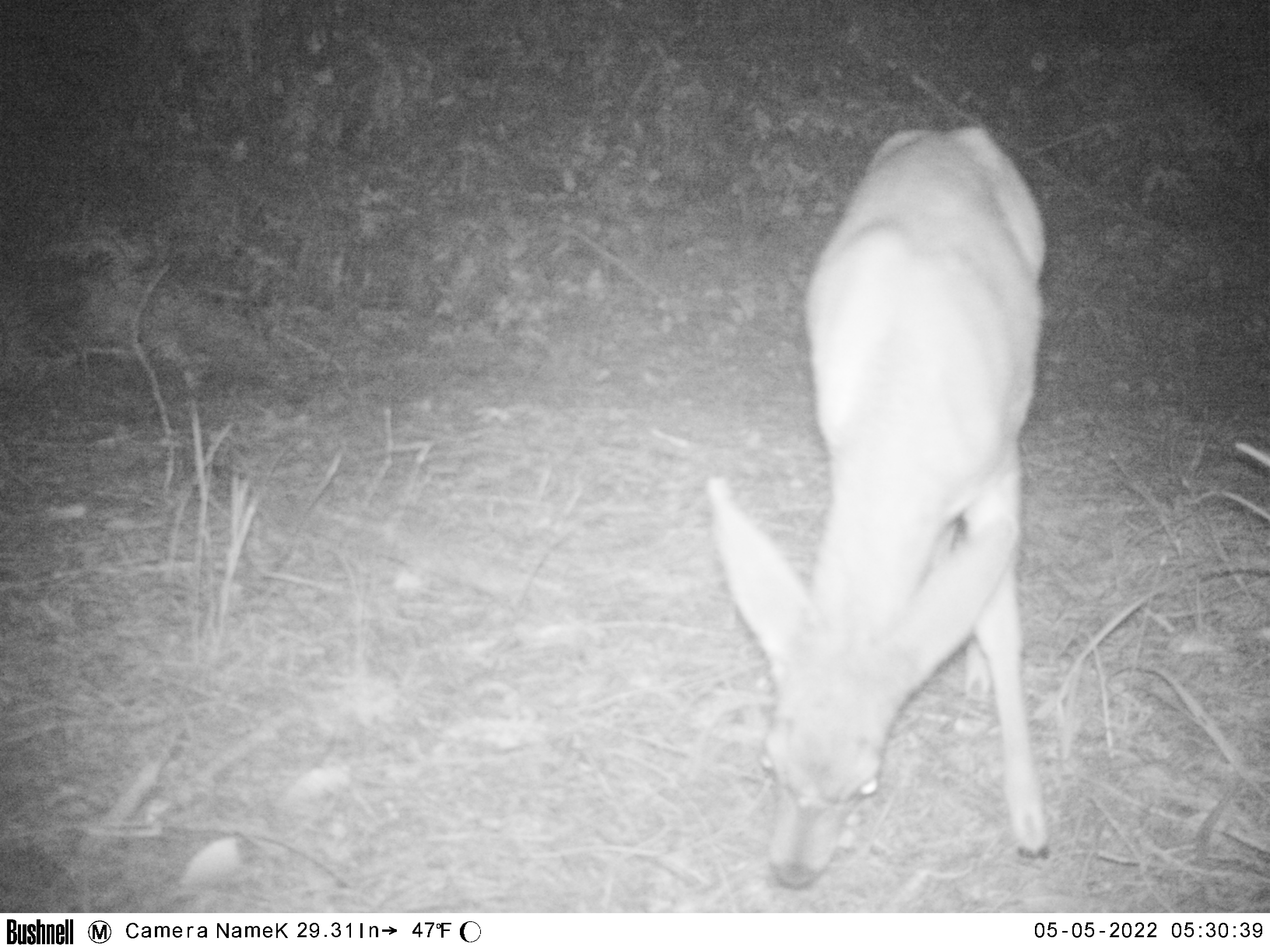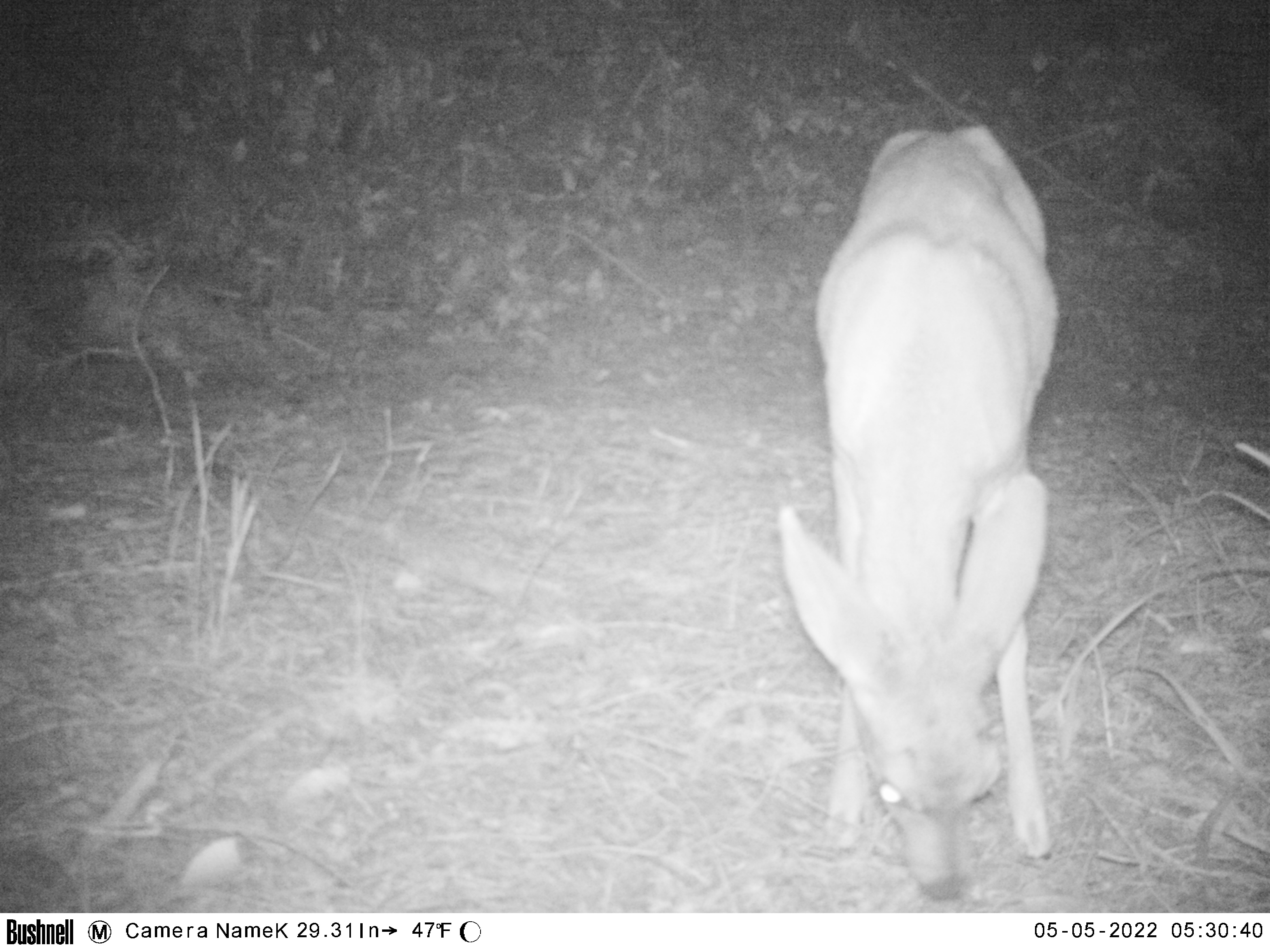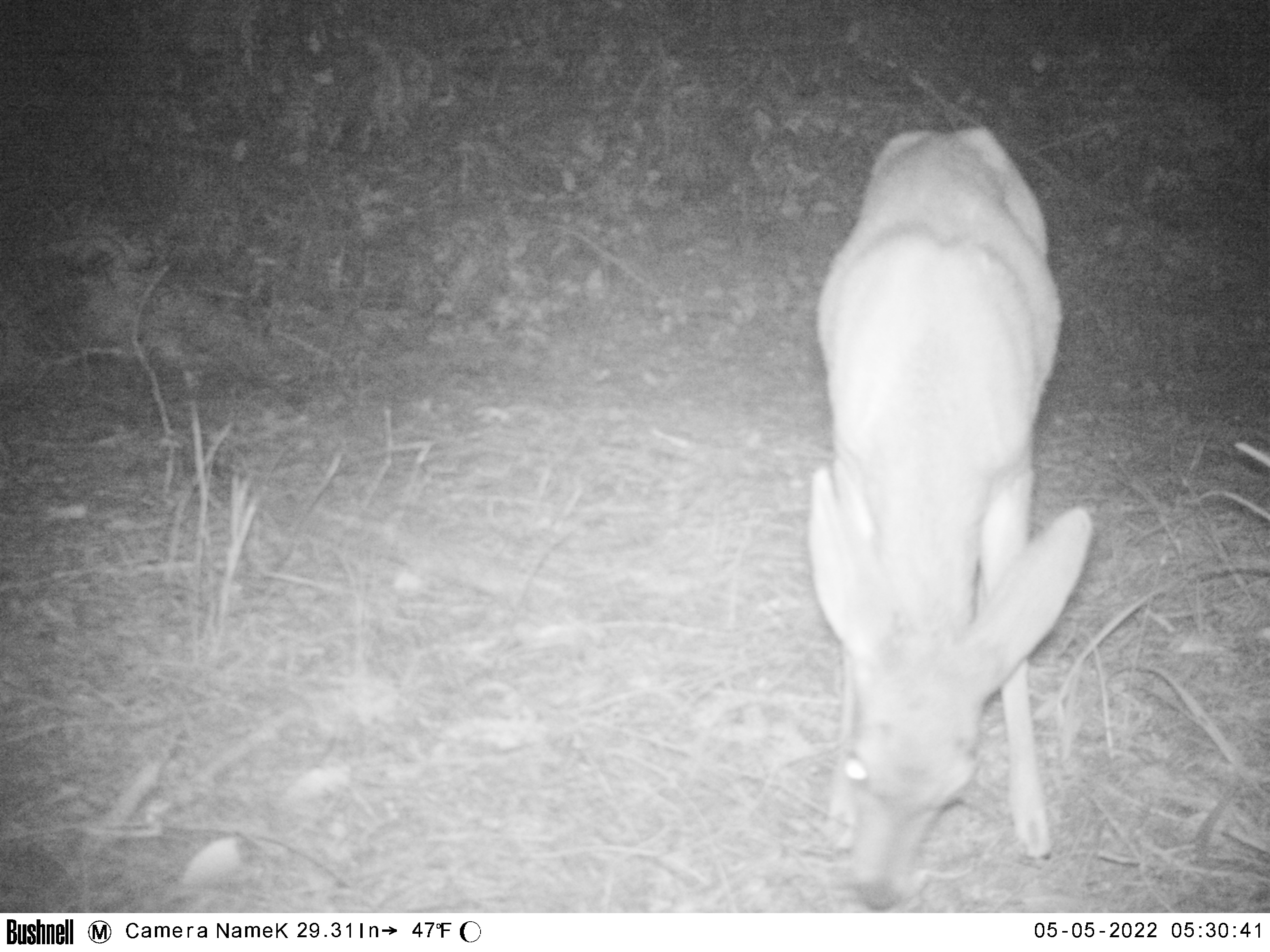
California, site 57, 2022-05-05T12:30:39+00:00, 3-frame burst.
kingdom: Animalia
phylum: Chordata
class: Mammalia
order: Artiodactyla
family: Cervidae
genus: Odocoileus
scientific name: Odocoileus hemionus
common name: mule deer